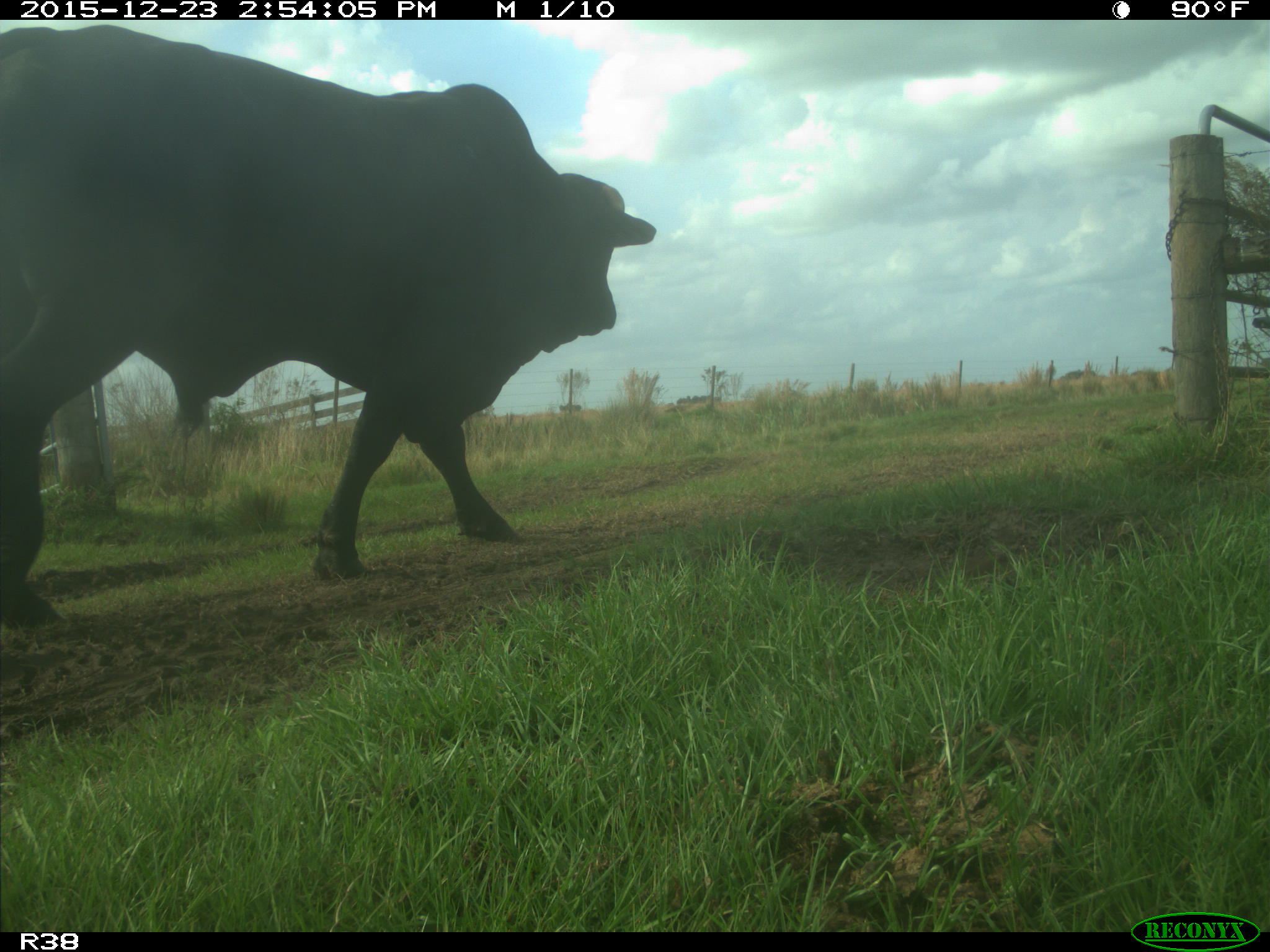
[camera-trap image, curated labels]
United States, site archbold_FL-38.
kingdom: Animalia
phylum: Chordata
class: Mammalia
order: Artiodactyla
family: Bovidae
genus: Bos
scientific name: Bos taurus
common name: domestic cow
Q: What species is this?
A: Bos taurus (domestic cow).